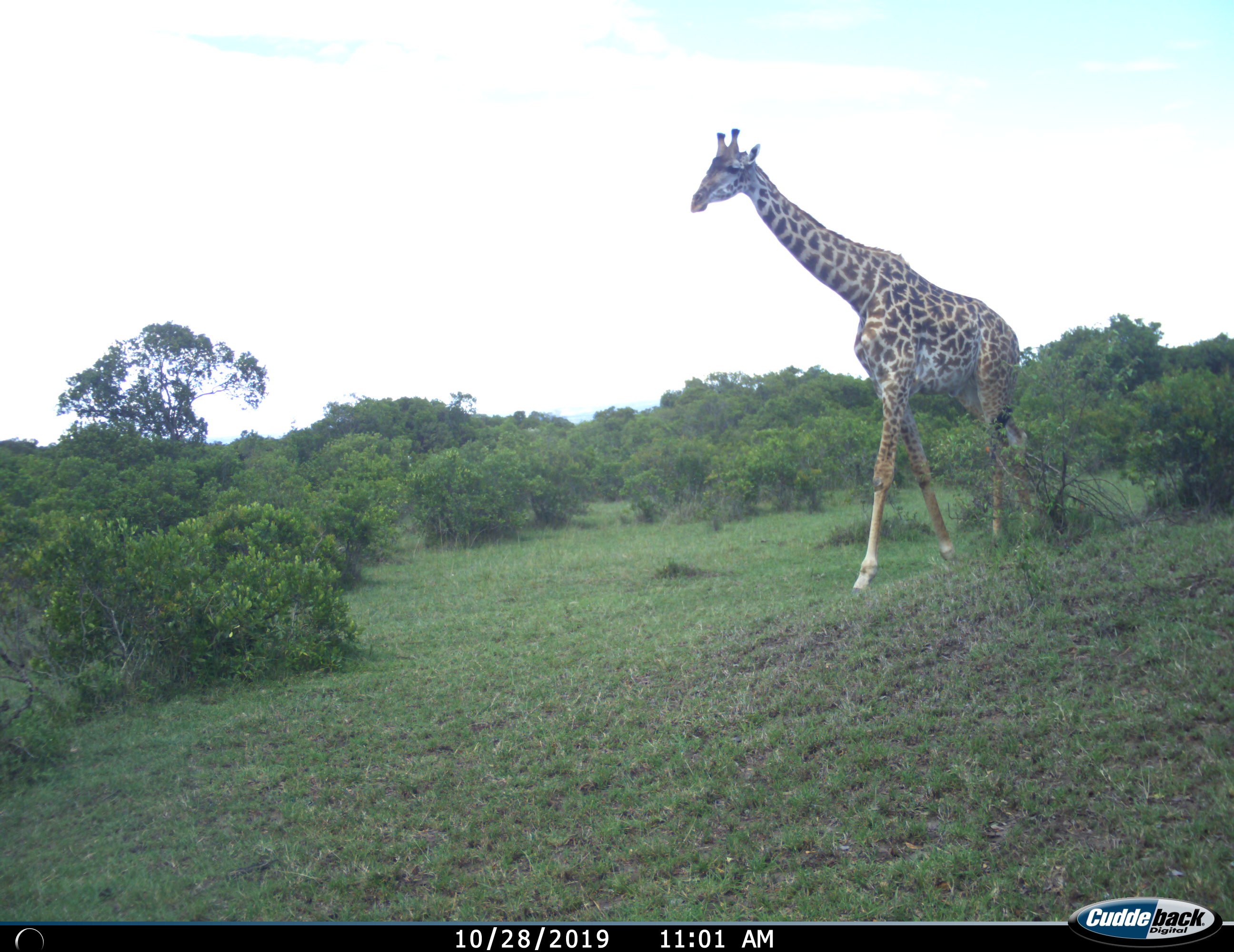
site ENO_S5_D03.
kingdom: Animalia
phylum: Chordata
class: Mammalia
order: Artiodactyla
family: Giraffidae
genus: Giraffa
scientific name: Giraffa camelopardalis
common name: giraffe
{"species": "giraffe (Giraffa camelopardalis)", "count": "1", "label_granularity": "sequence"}